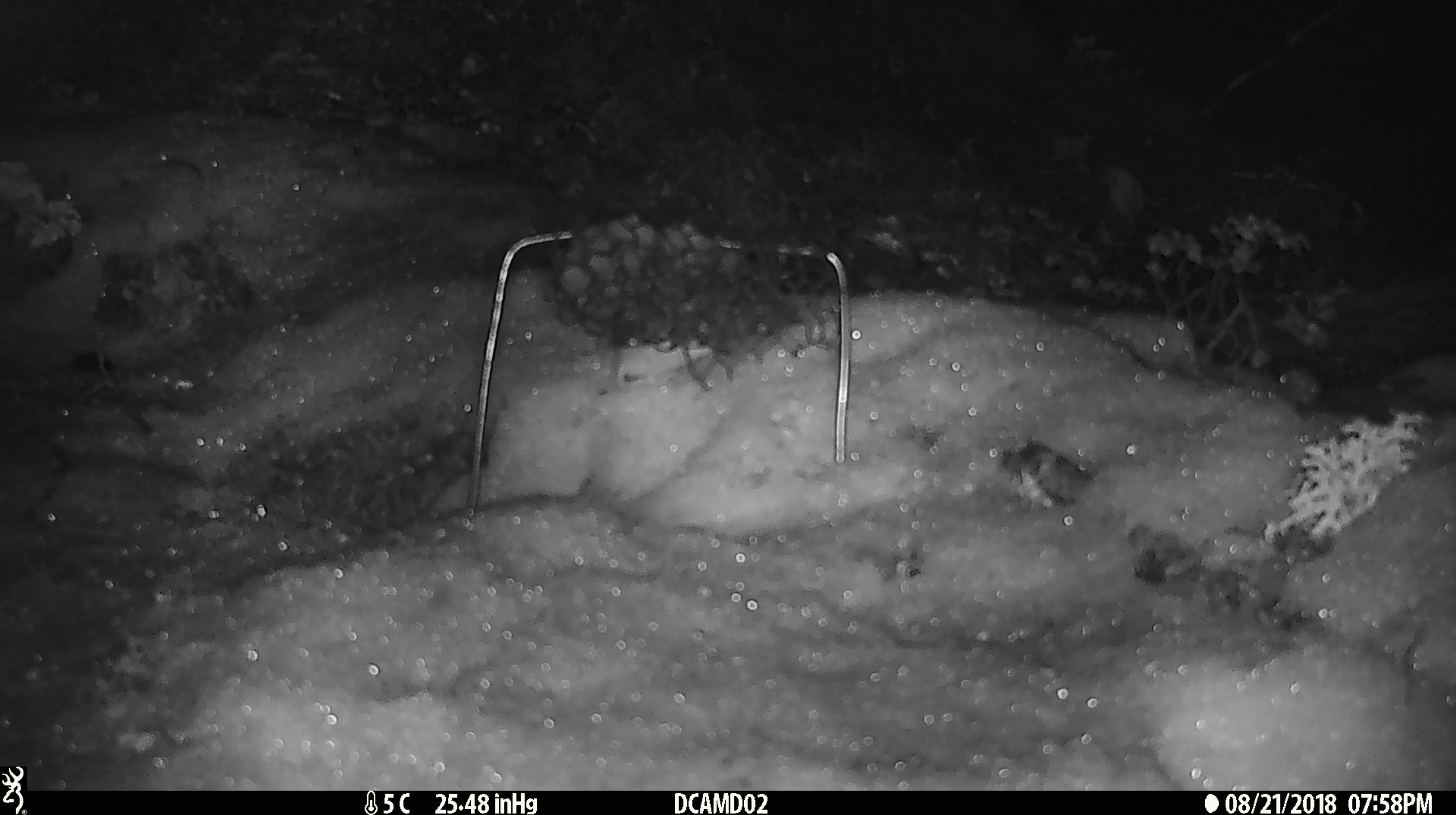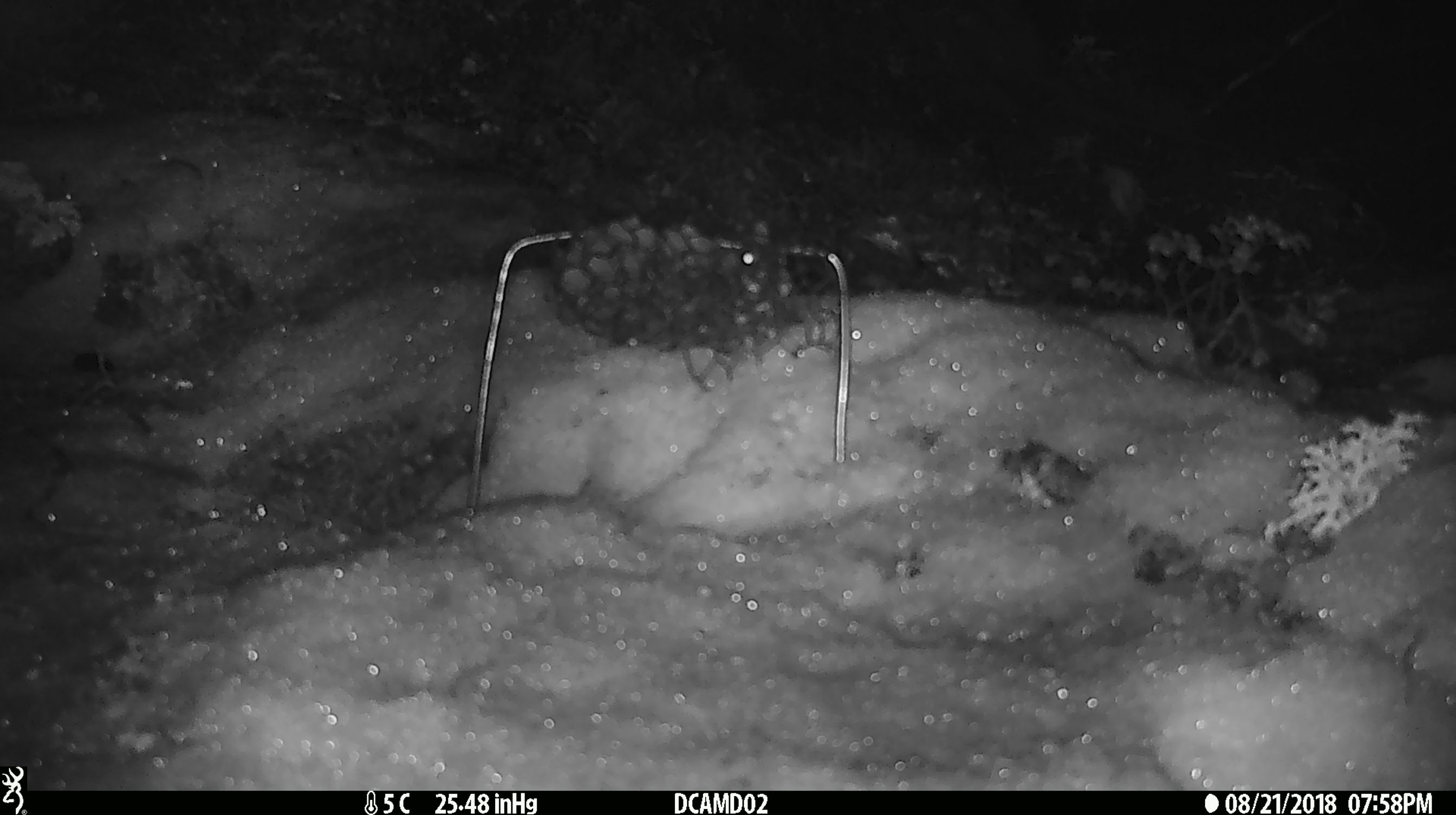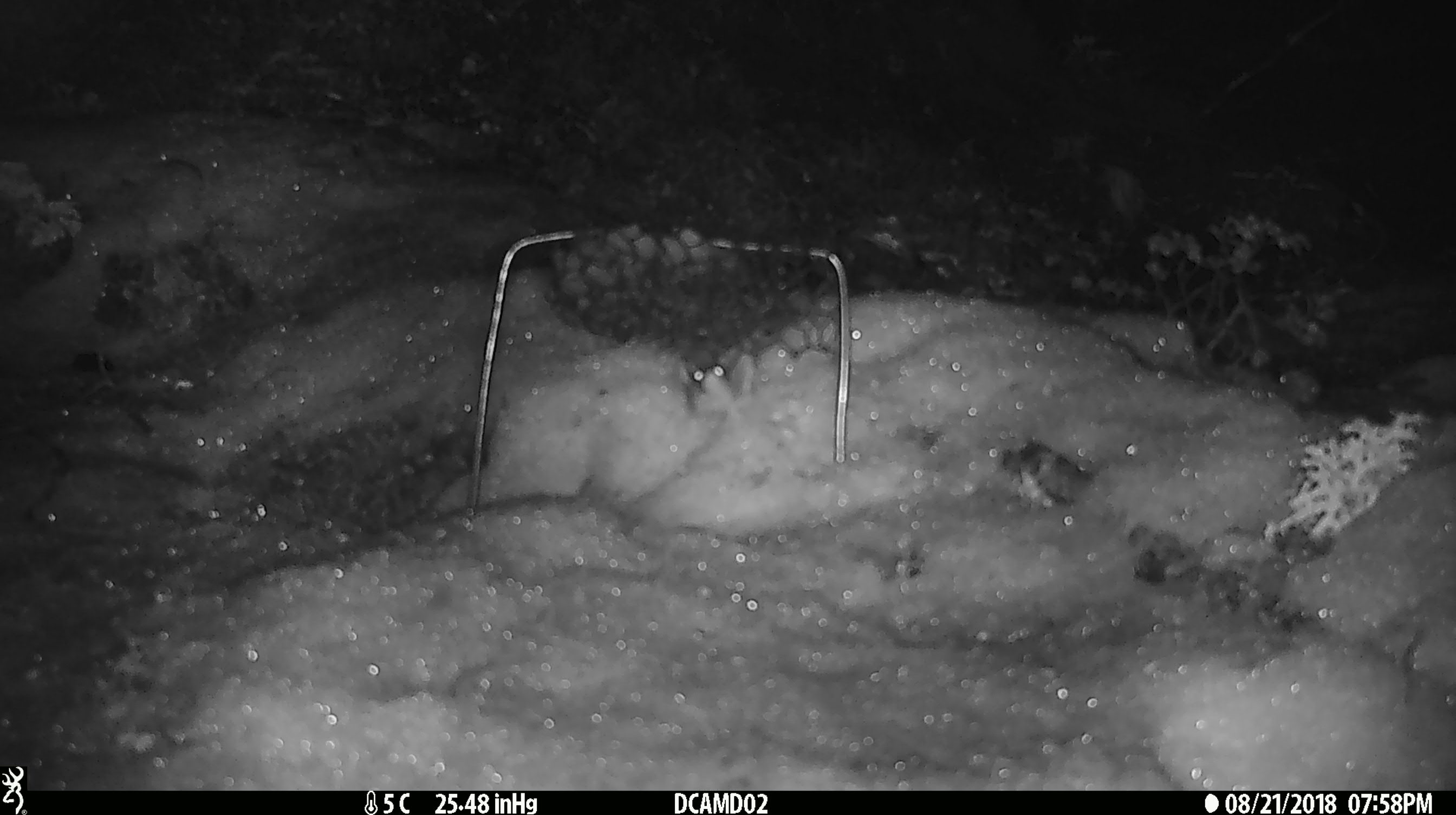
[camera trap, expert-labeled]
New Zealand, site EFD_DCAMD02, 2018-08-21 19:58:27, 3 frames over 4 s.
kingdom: Animalia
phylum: Chordata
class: Mammalia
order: Rodentia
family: Muridae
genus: Mus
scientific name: Mus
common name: mouse